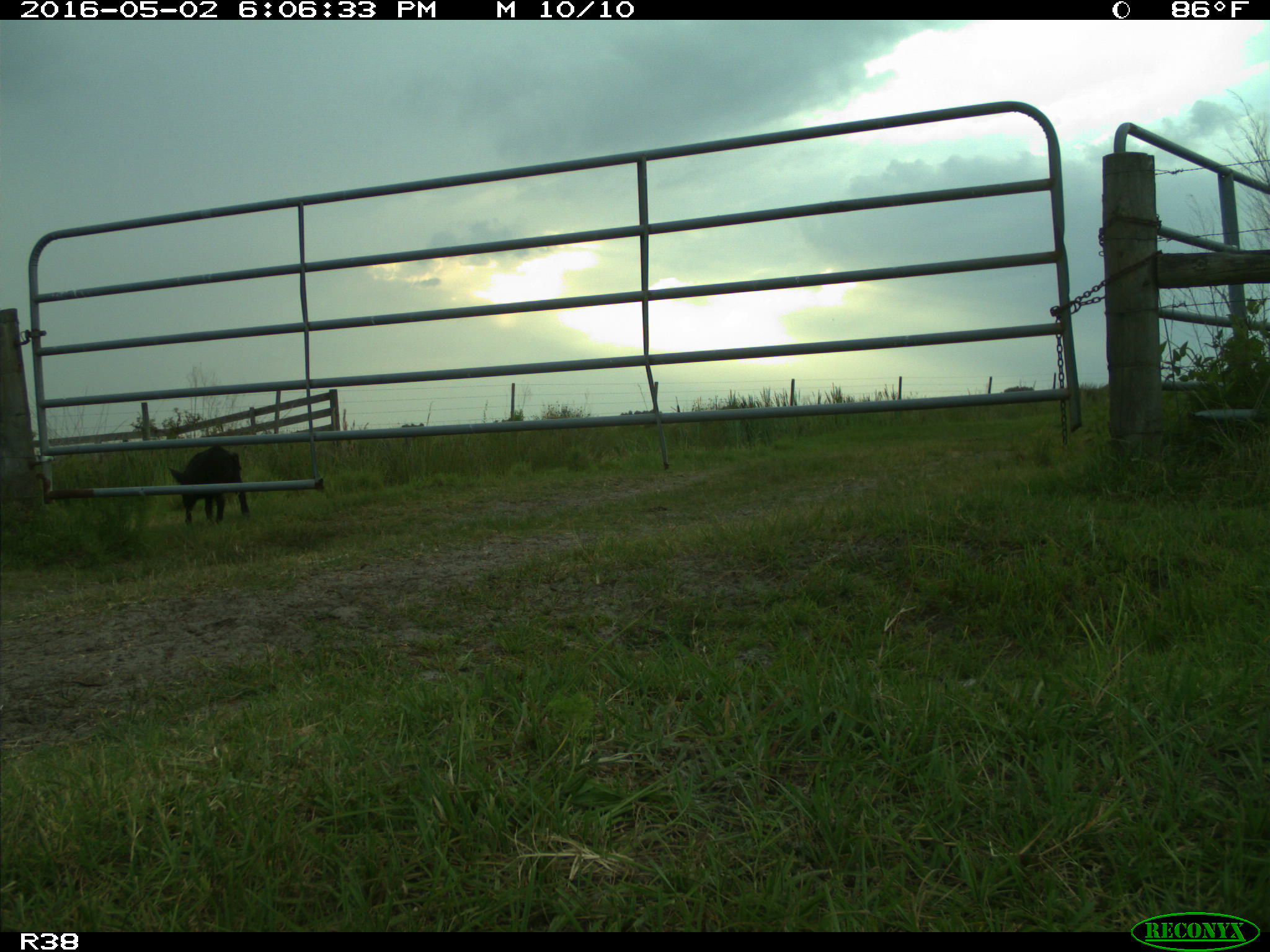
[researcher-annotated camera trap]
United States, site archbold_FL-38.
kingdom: Animalia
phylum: Chordata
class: Mammalia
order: Artiodactyla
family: Suidae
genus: Sus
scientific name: Sus scrofa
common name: wild boar